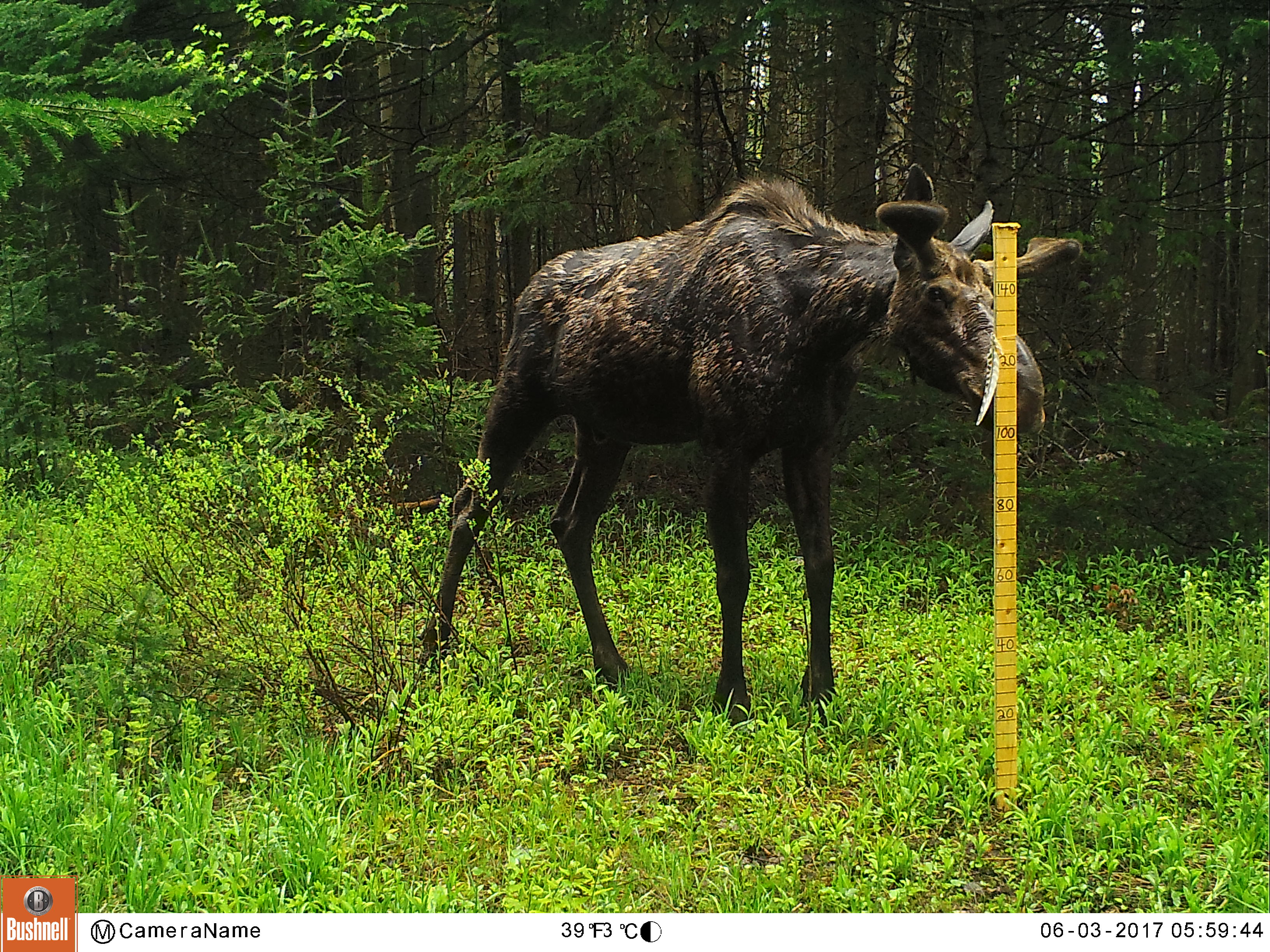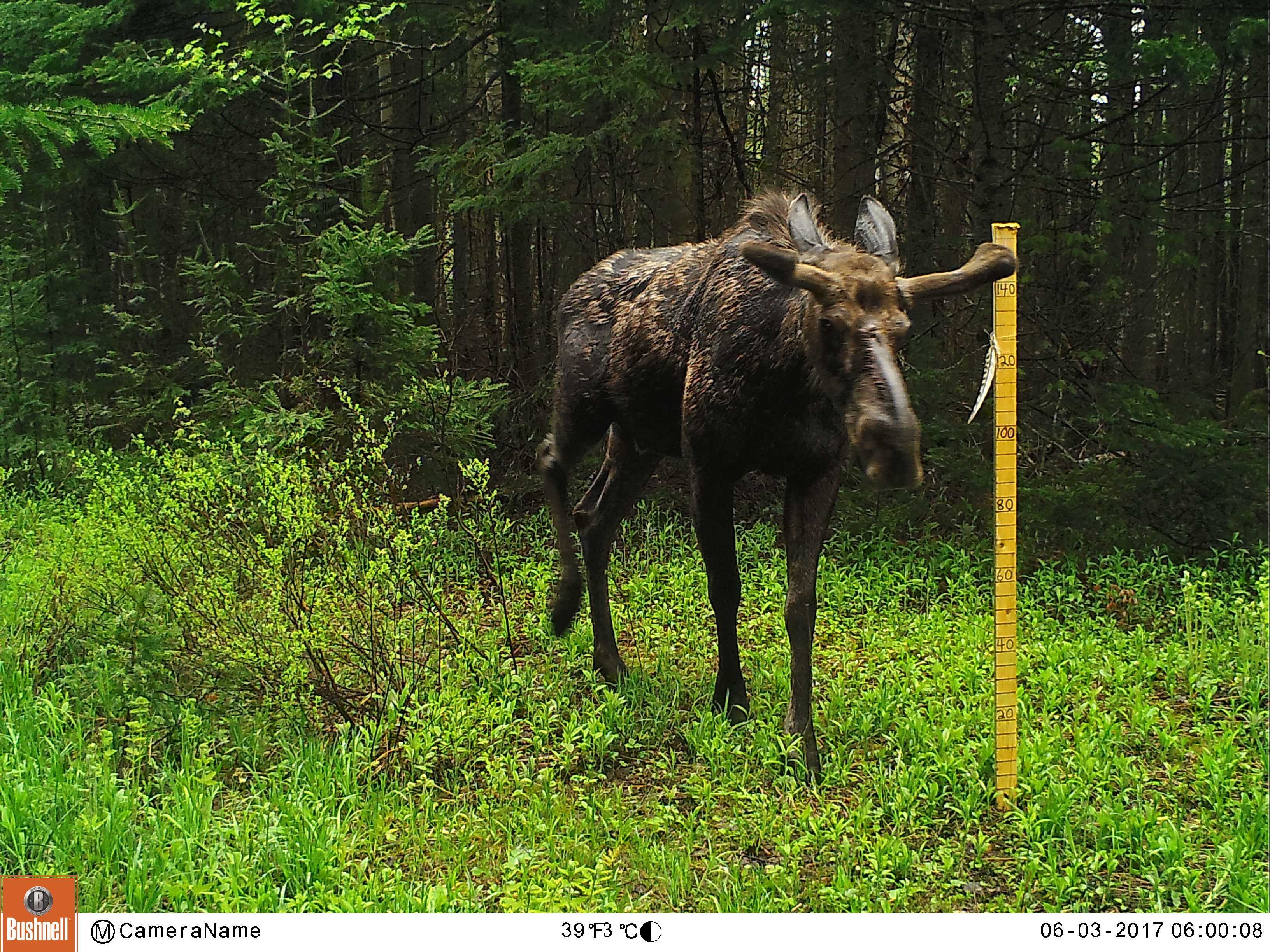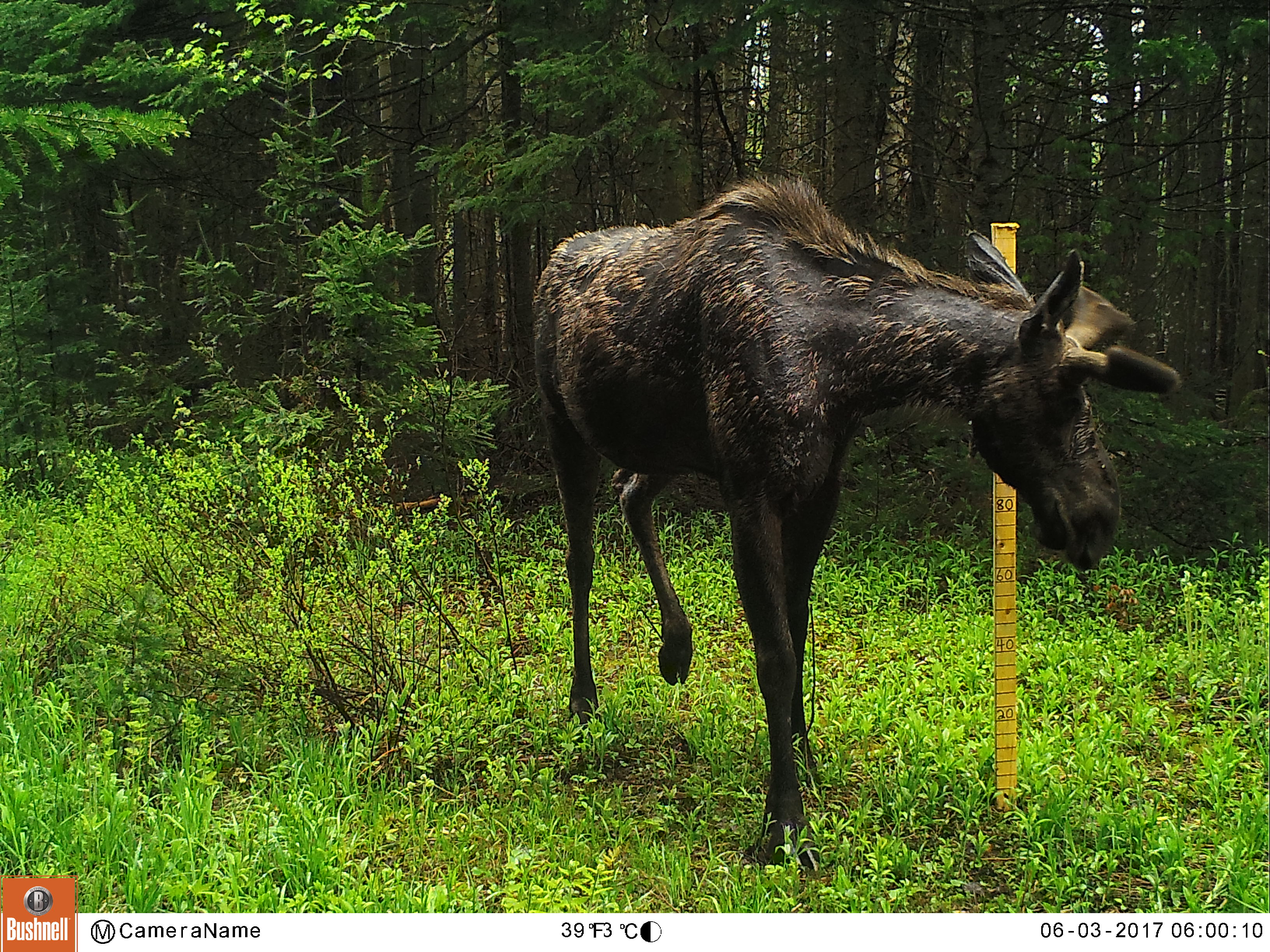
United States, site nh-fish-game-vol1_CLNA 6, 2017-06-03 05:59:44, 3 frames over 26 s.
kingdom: Animalia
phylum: Chordata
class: Mammalia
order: Artiodactyla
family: Cervidae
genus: Alces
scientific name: Alces alces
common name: moose